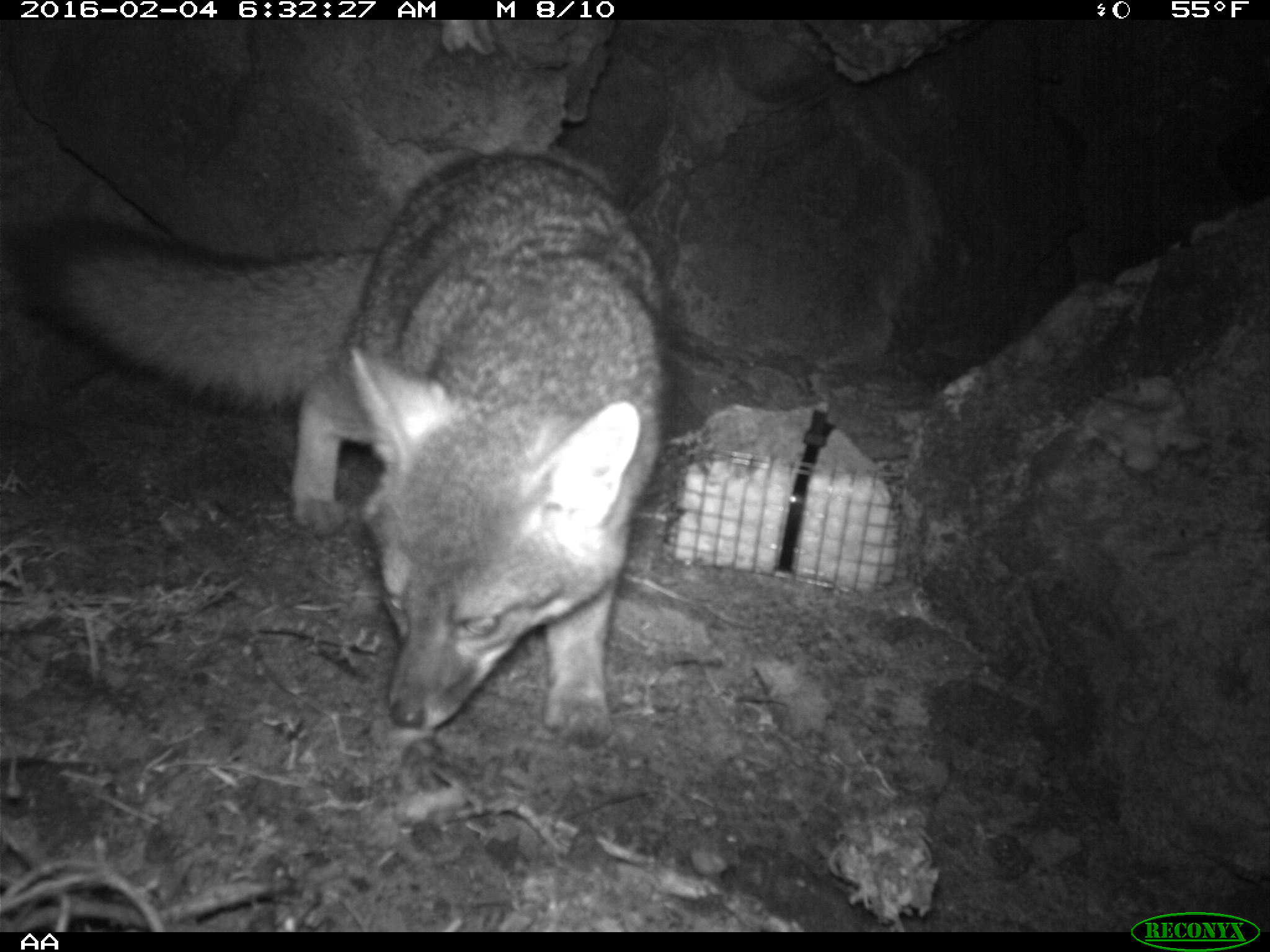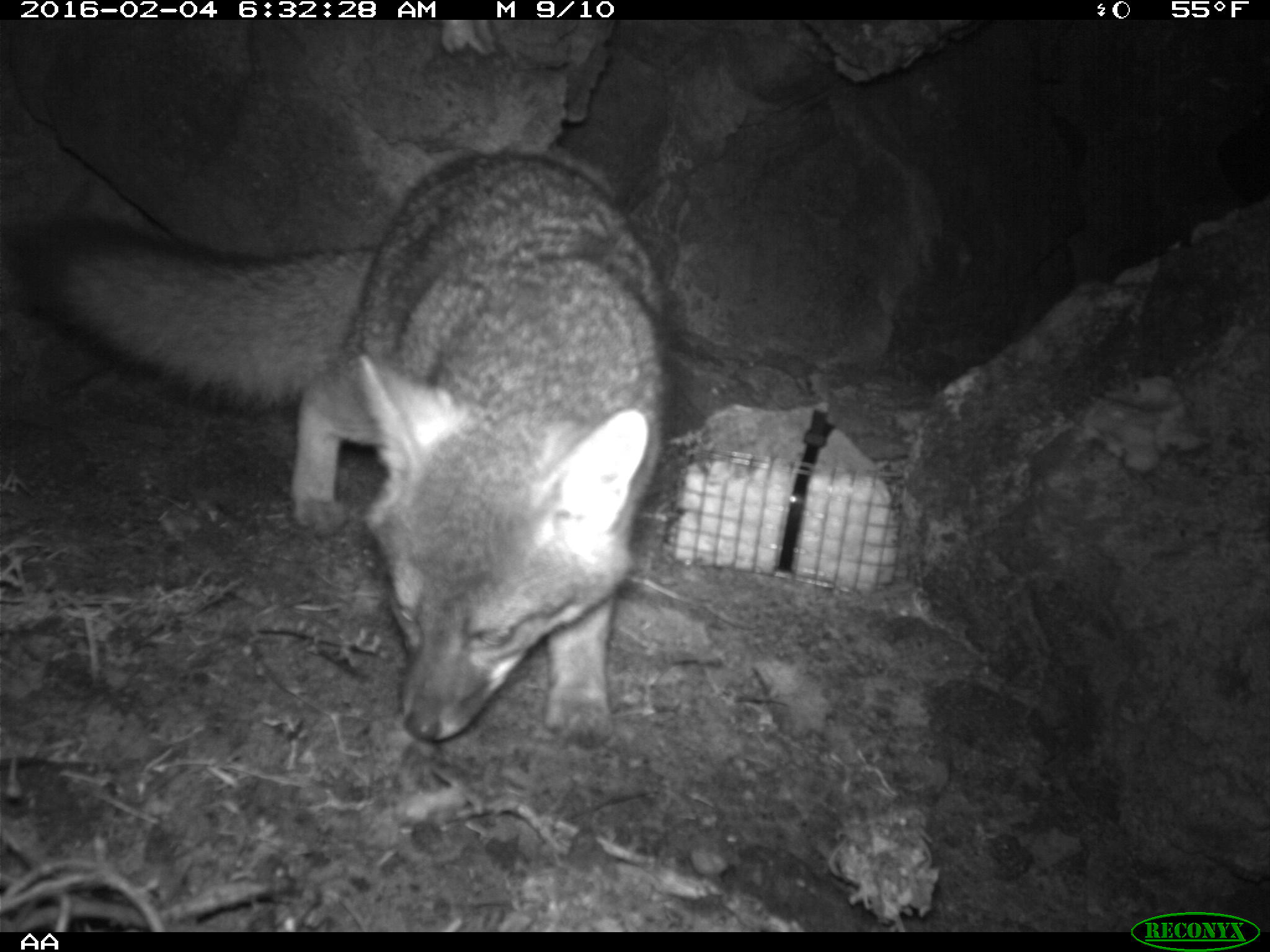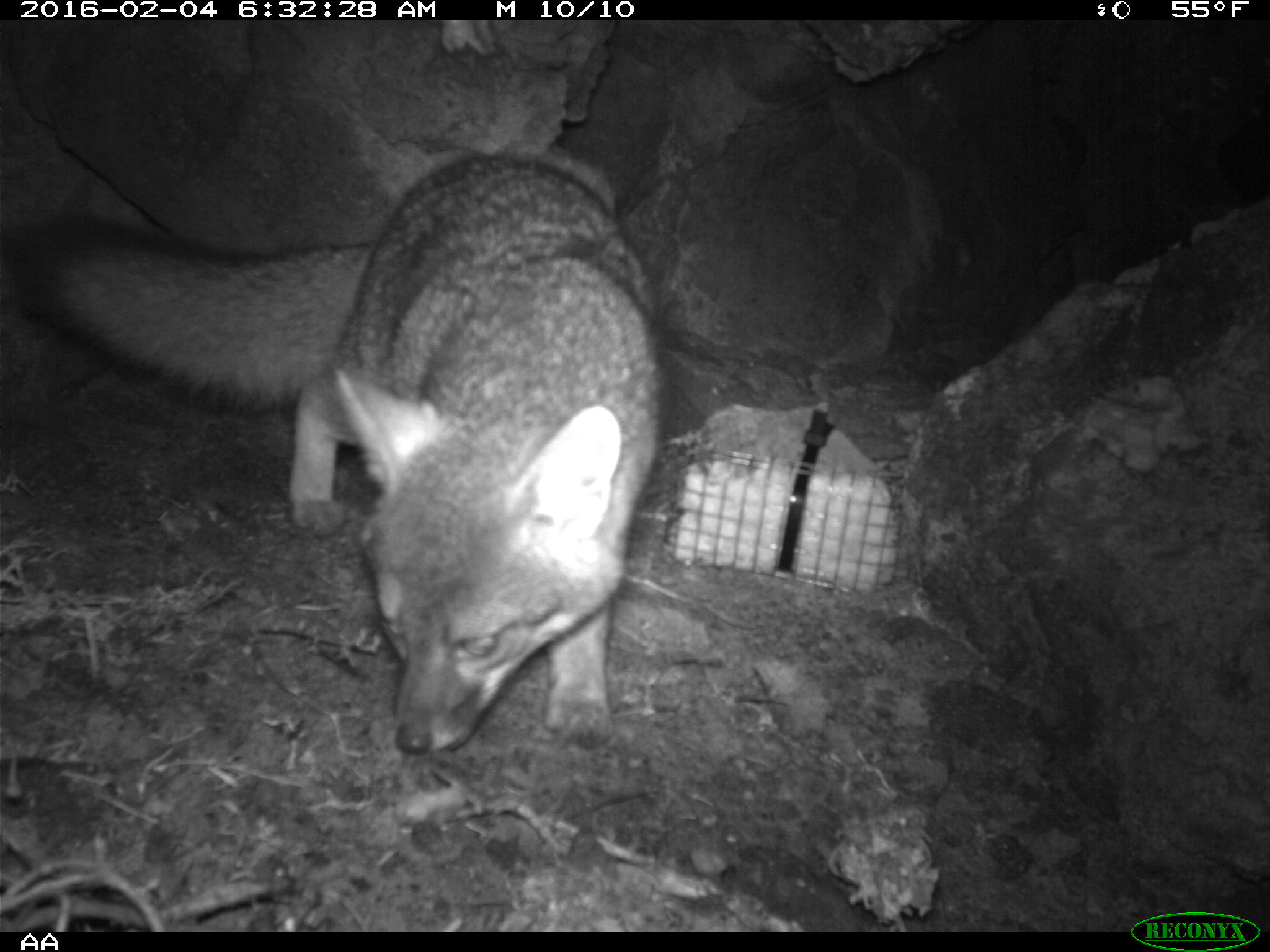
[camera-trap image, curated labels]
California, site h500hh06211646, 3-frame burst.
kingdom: Animalia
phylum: Chordata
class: Mammalia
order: Carnivora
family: Canidae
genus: Urocyon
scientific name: Urocyon littoralis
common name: island fox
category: fox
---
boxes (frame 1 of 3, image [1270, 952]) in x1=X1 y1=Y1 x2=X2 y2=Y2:
fox: x1=0 y1=143 x2=669 y2=752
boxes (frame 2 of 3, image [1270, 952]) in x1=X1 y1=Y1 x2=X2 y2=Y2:
fox: x1=6 y1=148 x2=667 y2=754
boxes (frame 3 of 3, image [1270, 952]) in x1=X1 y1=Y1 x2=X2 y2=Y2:
fox: x1=0 y1=146 x2=660 y2=756